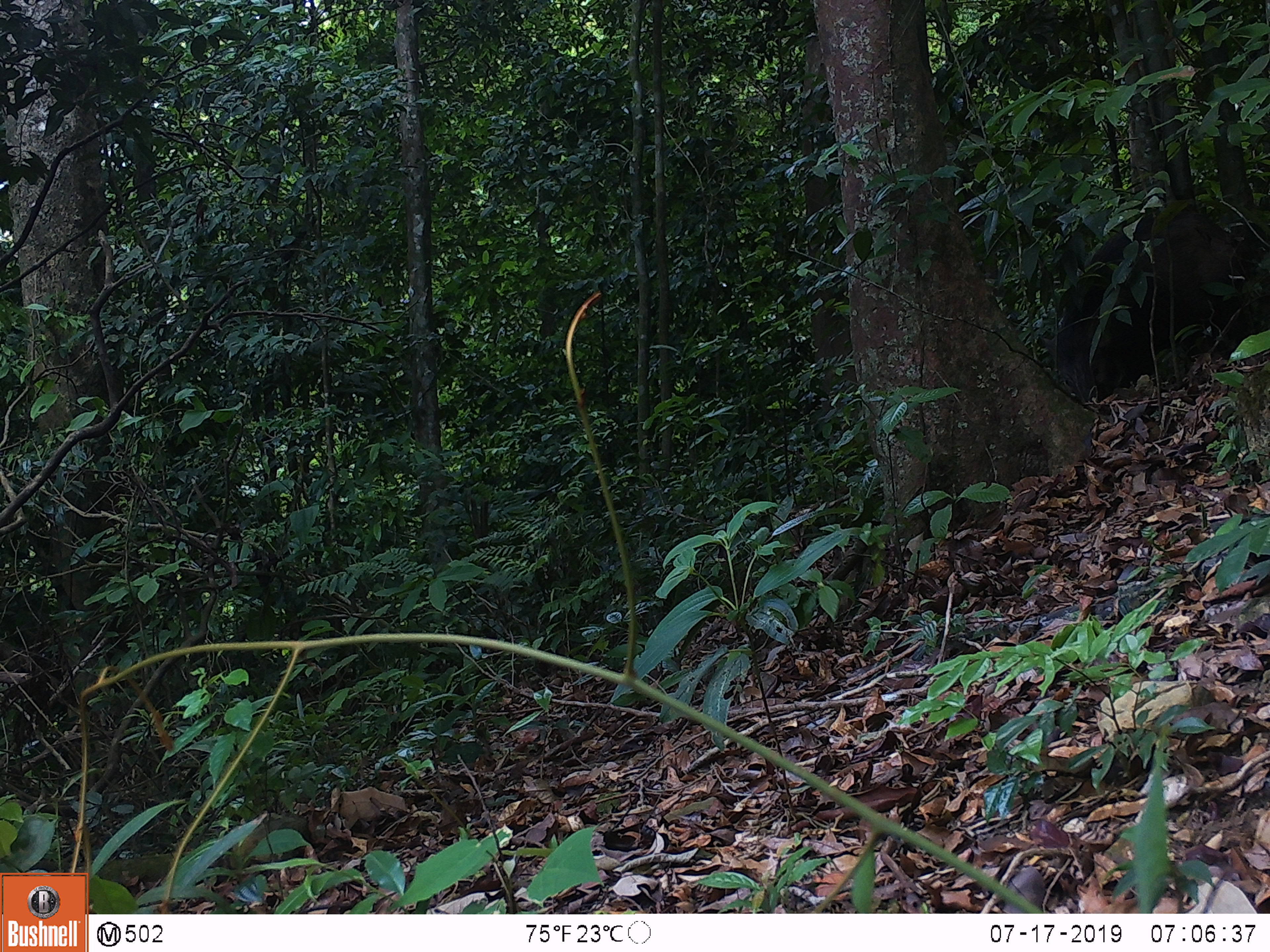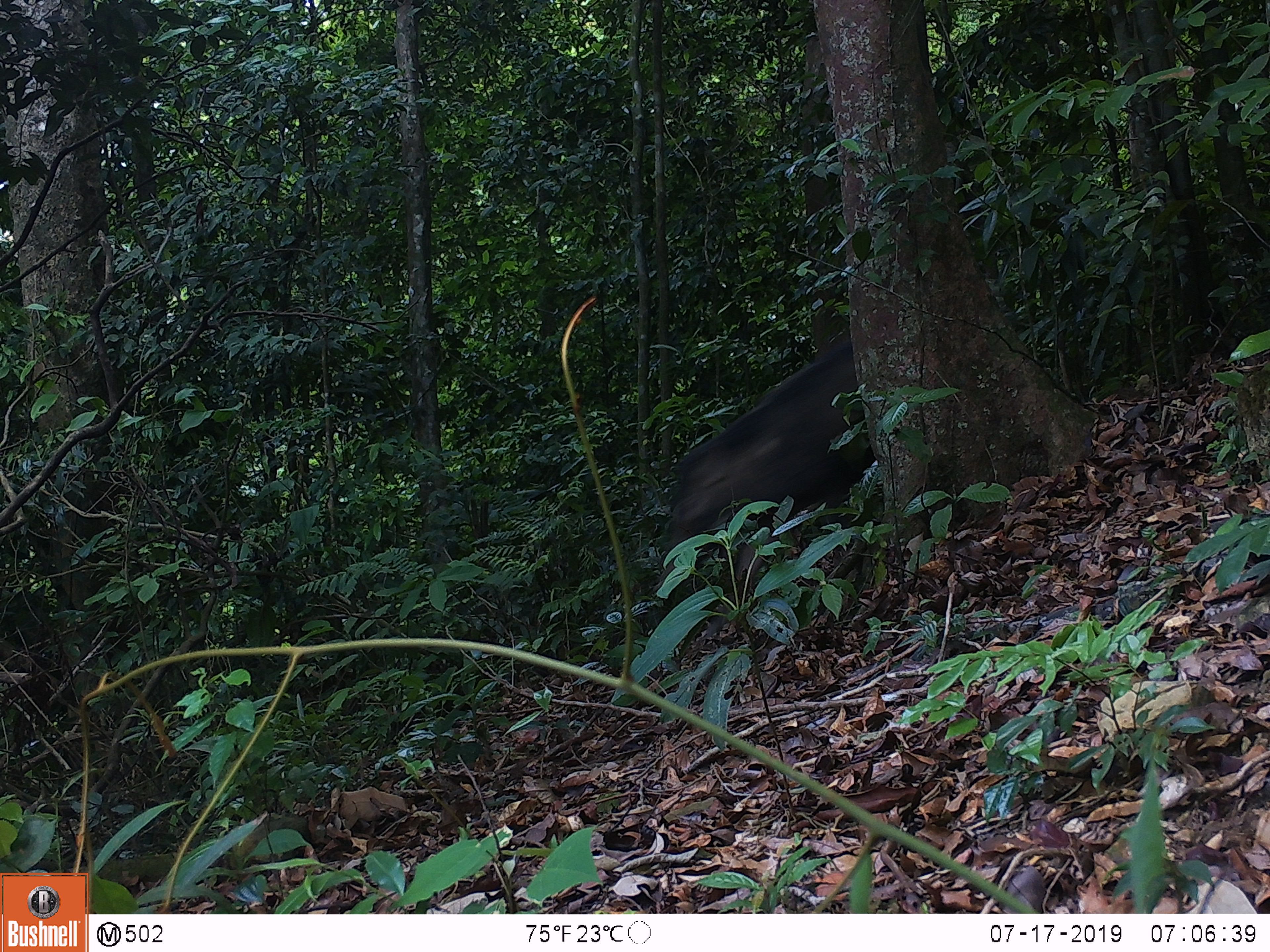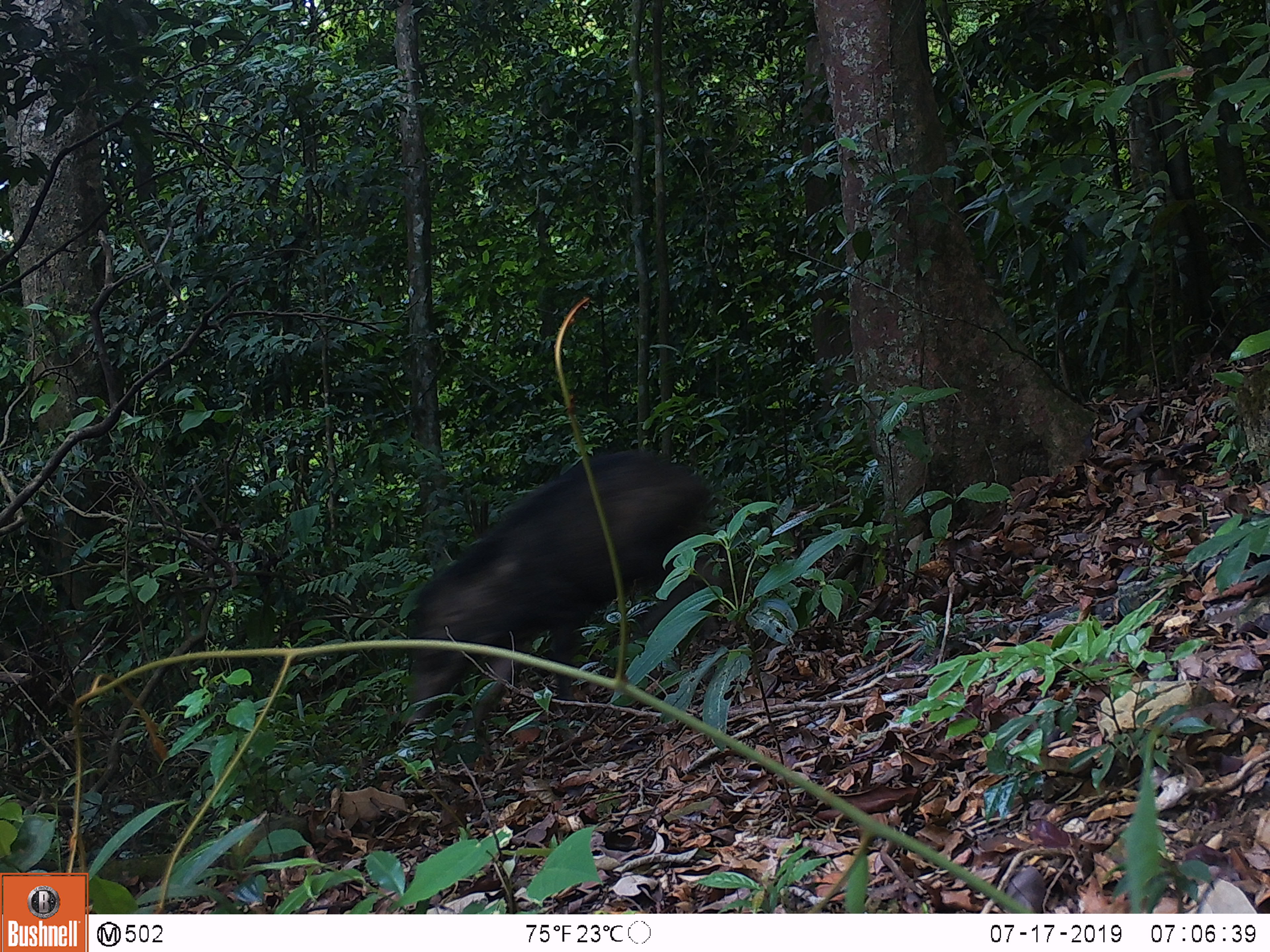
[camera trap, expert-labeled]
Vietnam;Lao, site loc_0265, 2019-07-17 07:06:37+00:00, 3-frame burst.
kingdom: Animalia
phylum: Chordata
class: Mammalia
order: Artiodactyla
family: Suidae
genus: Sus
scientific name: Sus scrofa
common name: eurasian wild pig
Eurasian wild pig (Sus scrofa). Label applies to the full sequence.